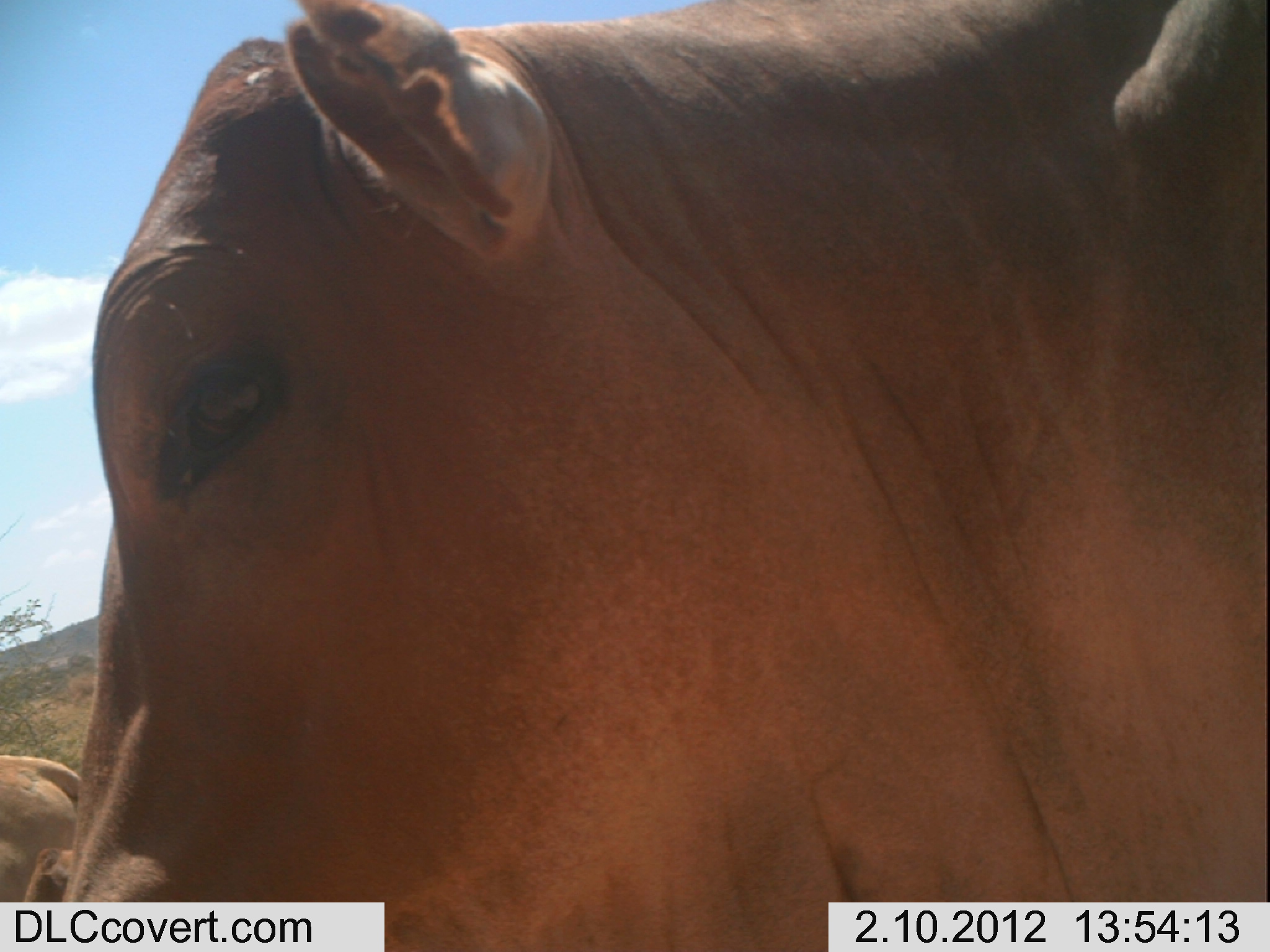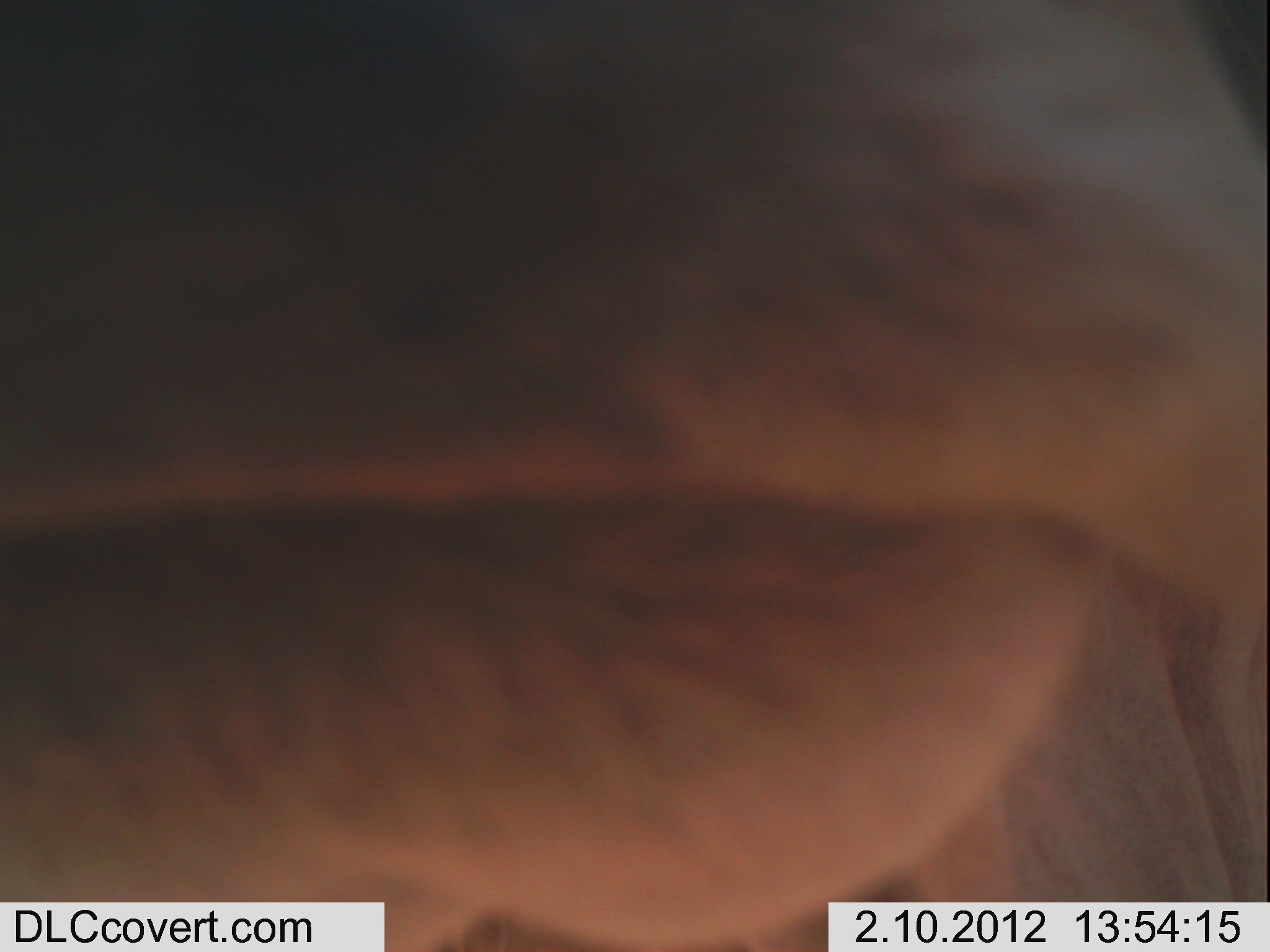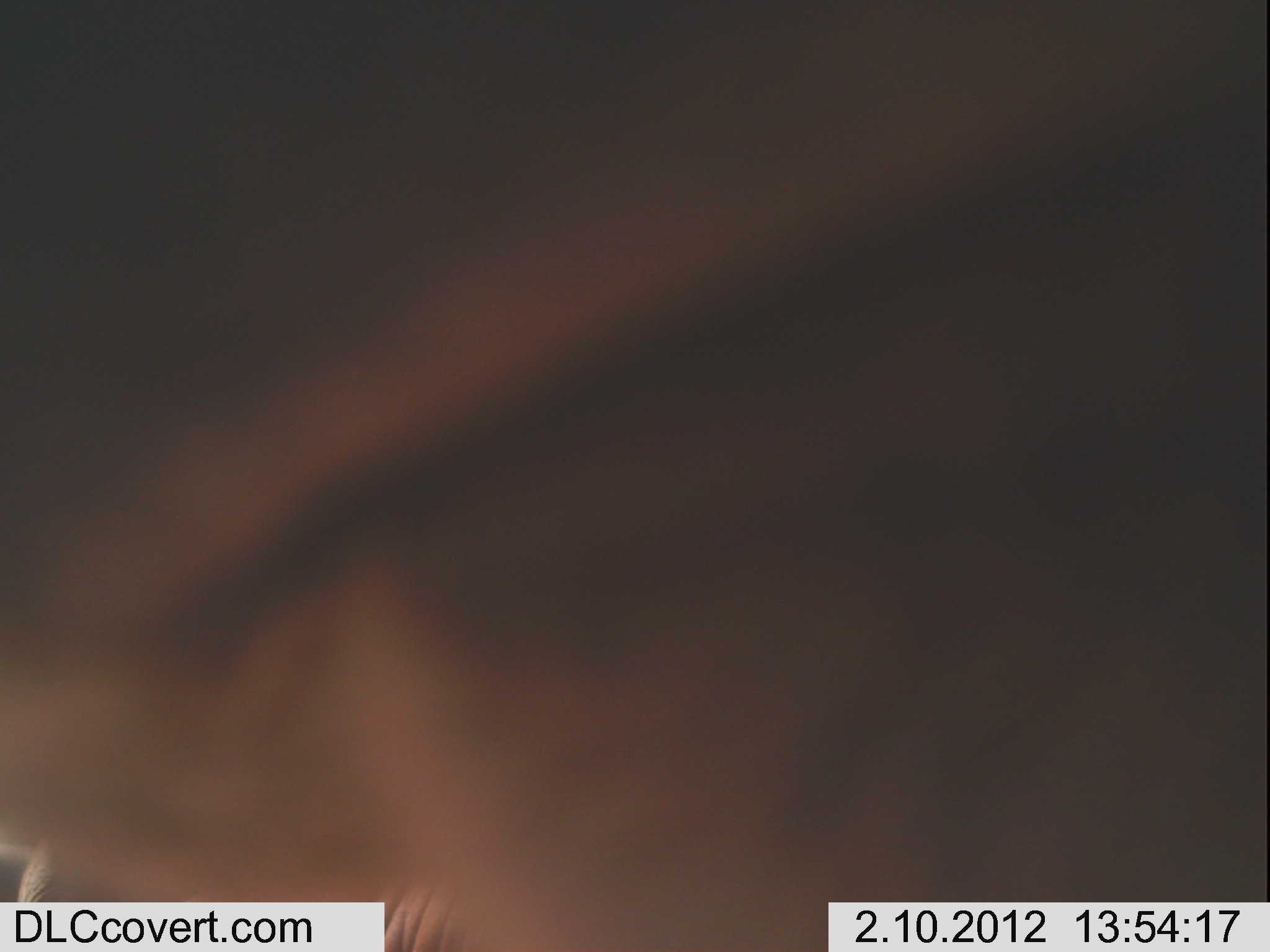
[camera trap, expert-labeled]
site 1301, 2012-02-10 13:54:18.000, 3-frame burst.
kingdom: Animalia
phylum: Chordata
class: Mammalia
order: Artiodactyla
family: Bovidae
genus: Bos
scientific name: Bos taurus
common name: domestic cattle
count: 3